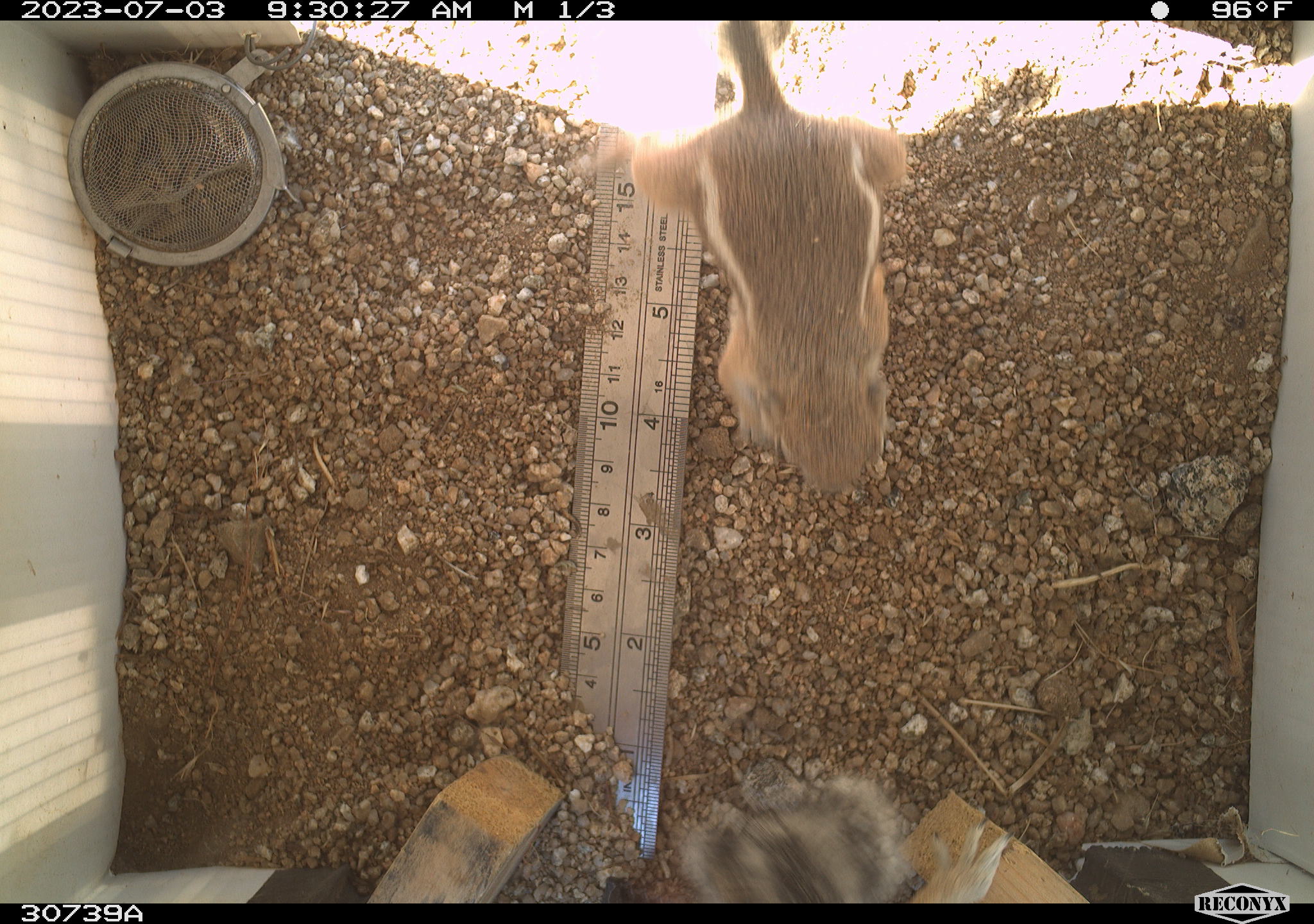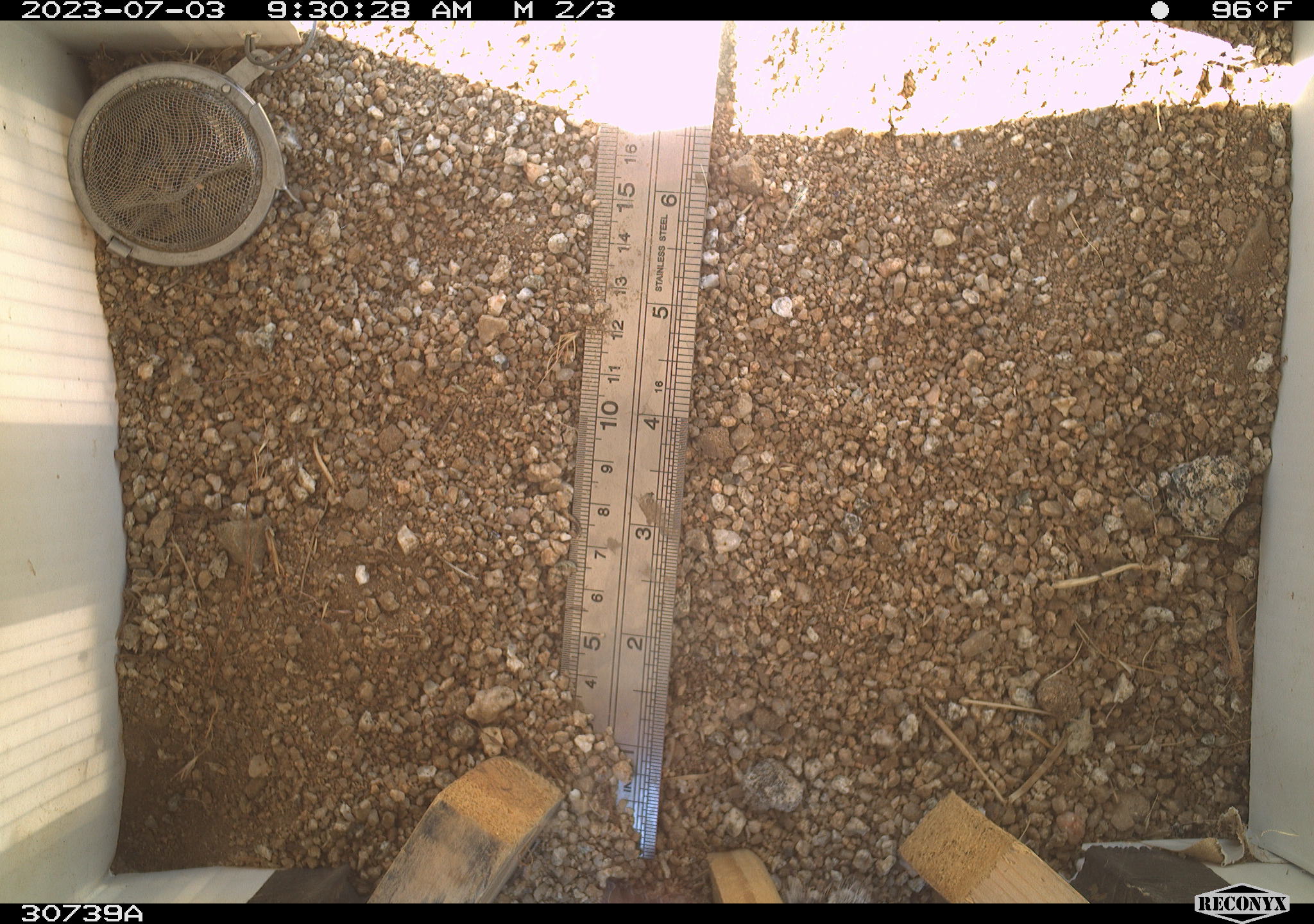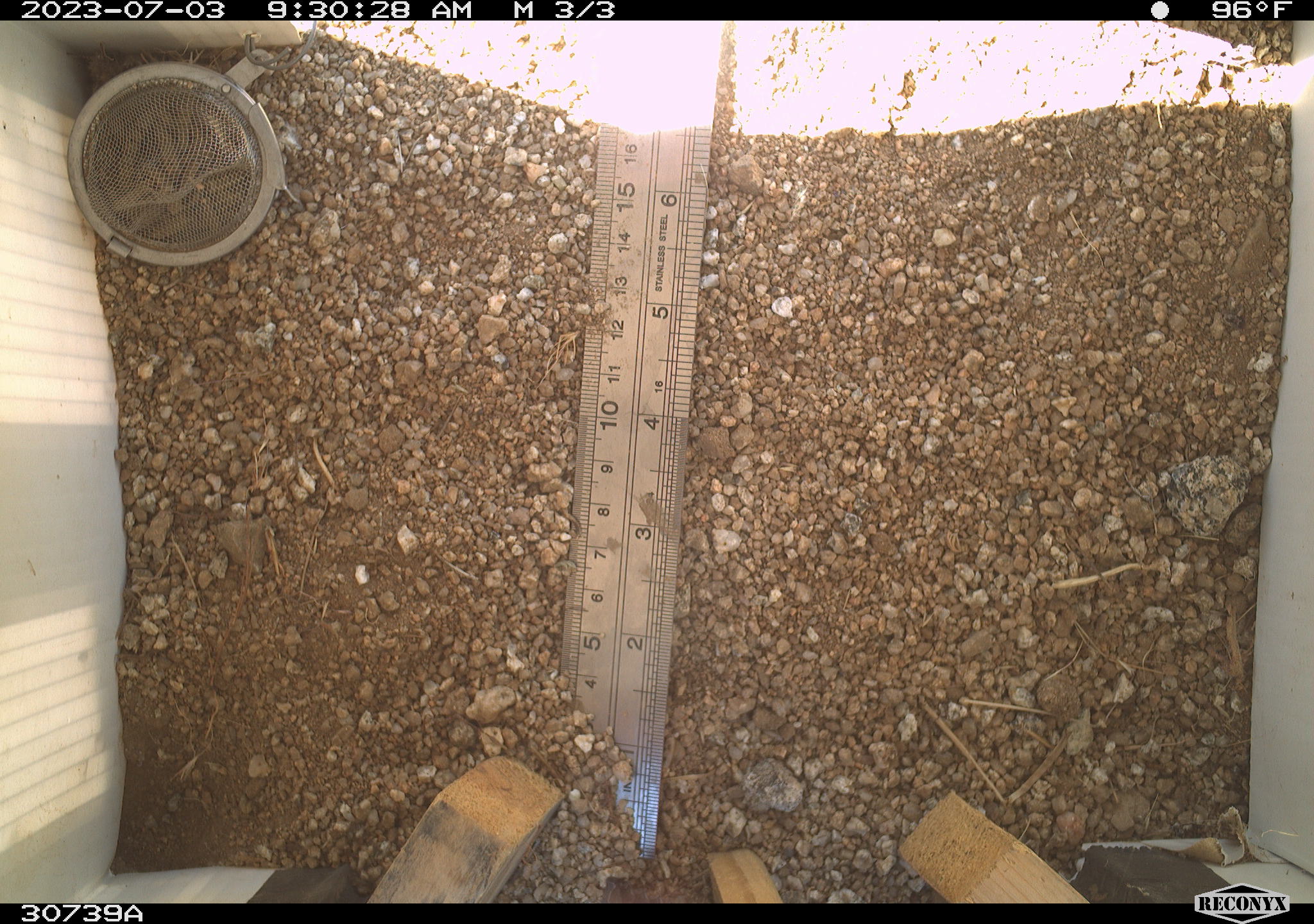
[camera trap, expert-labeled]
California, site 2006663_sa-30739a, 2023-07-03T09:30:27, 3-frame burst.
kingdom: Animalia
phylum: Chordata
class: Mammalia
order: Rodentia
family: Sciuridae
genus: Ammospermophilus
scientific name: Ammospermophilus leucurus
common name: white-tailed antelope squirrel